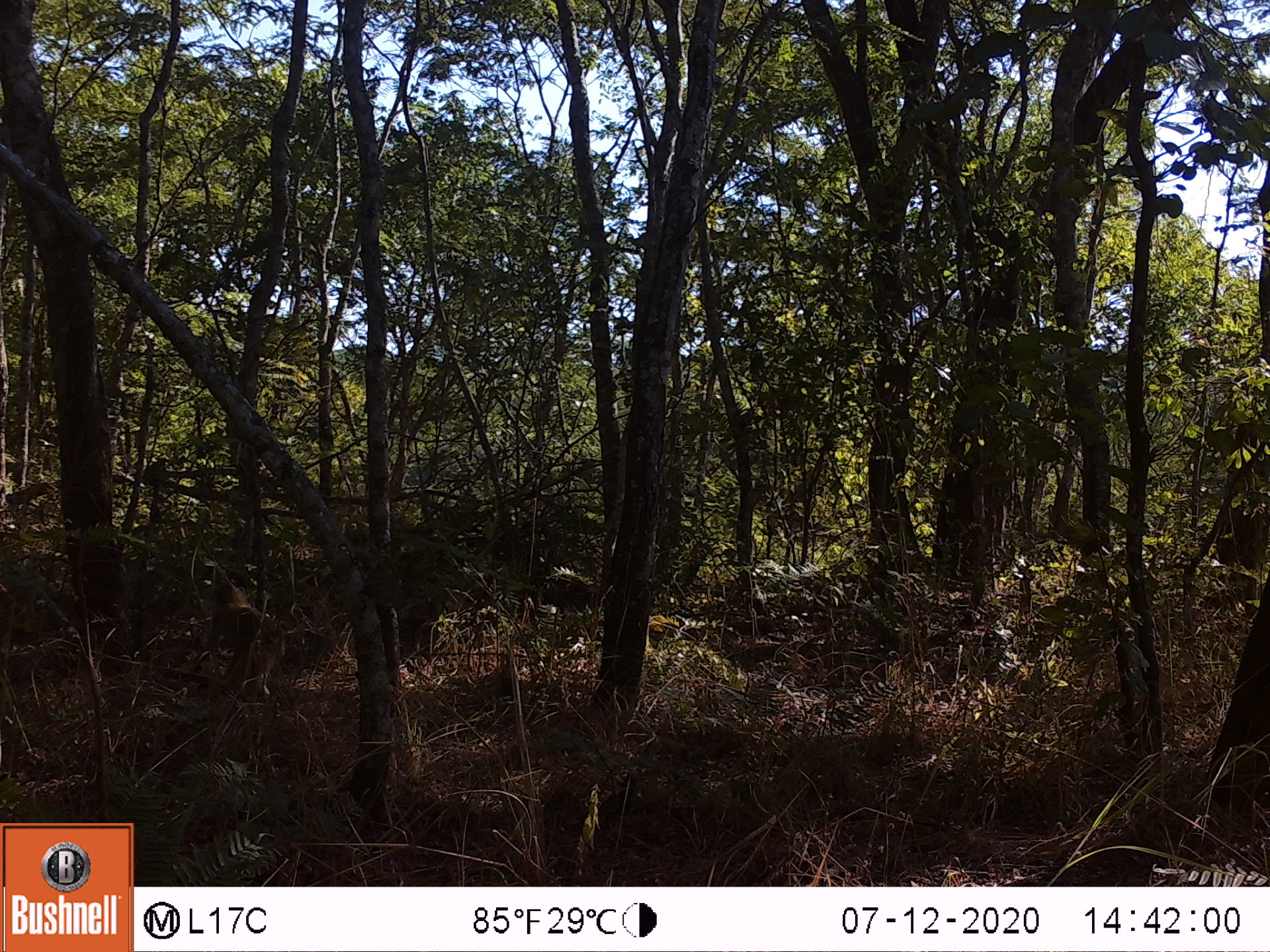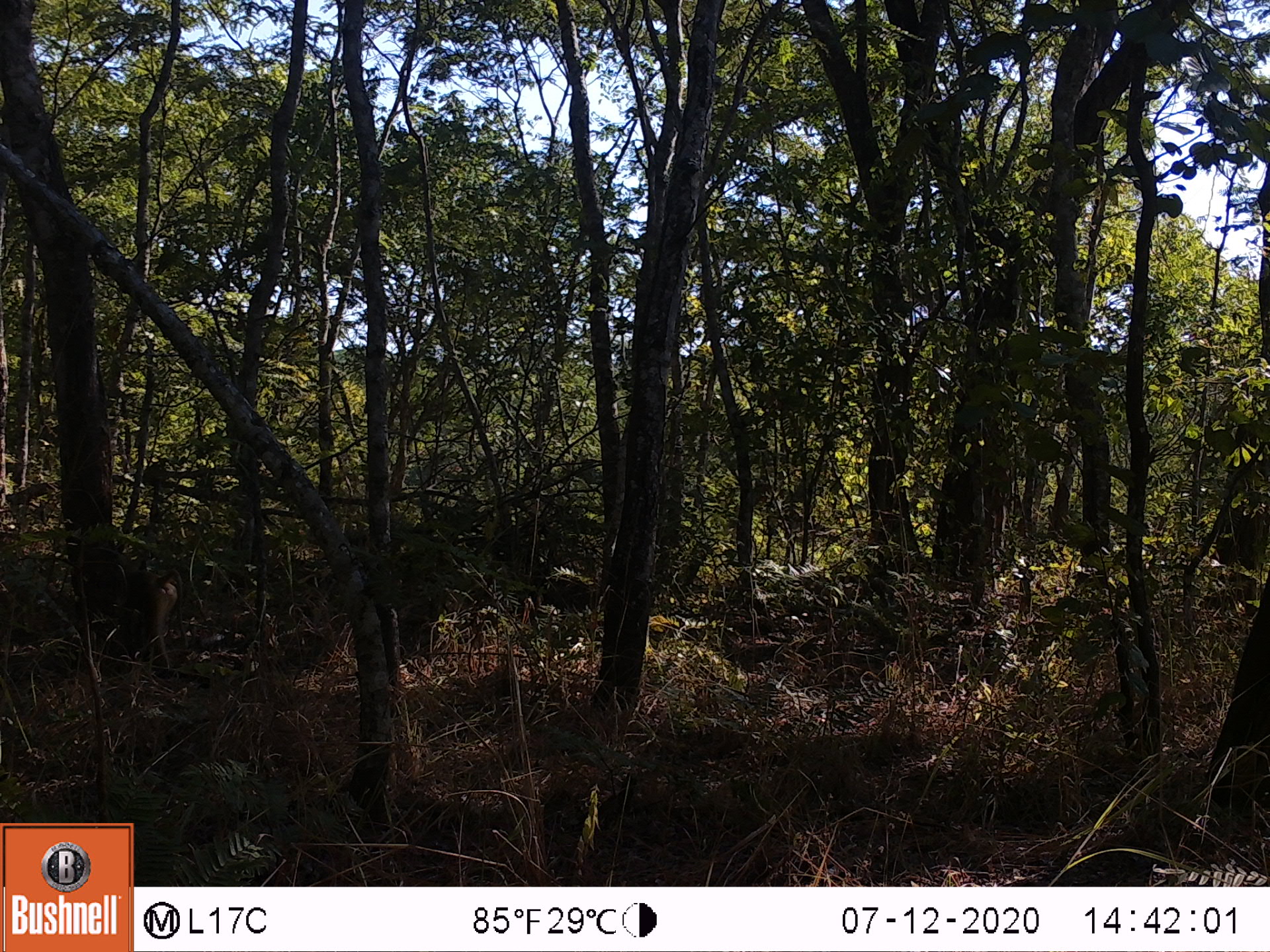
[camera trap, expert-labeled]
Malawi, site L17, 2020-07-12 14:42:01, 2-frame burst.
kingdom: Animalia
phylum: Chordata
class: Mammalia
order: Primates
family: Cercopithecidae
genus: Papio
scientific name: Papio cynocephalus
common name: yellow baboon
Yellow baboon (Papio cynocephalus), count 1.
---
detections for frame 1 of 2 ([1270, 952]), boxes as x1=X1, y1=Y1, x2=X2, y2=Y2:
yellow baboon: x1=201, y1=572, x2=295, y2=698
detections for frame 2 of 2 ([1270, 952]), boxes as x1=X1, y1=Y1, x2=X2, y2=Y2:
yellow baboon: x1=113, y1=557, x2=190, y2=678